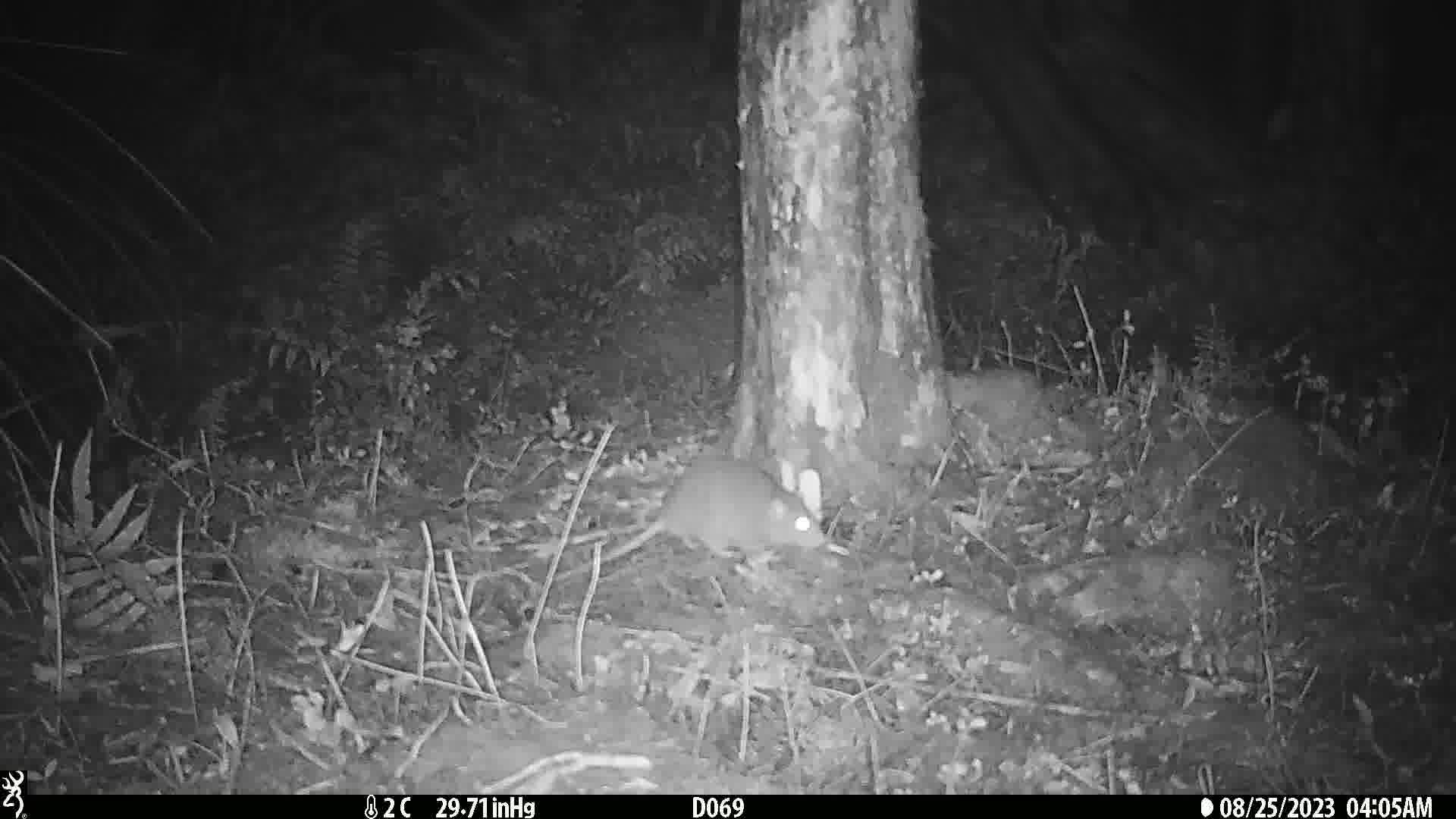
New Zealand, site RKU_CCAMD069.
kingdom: Animalia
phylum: Chordata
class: Mammalia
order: Rodentia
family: Muridae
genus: Rattus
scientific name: Rattus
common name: rat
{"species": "rat (Rattus)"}